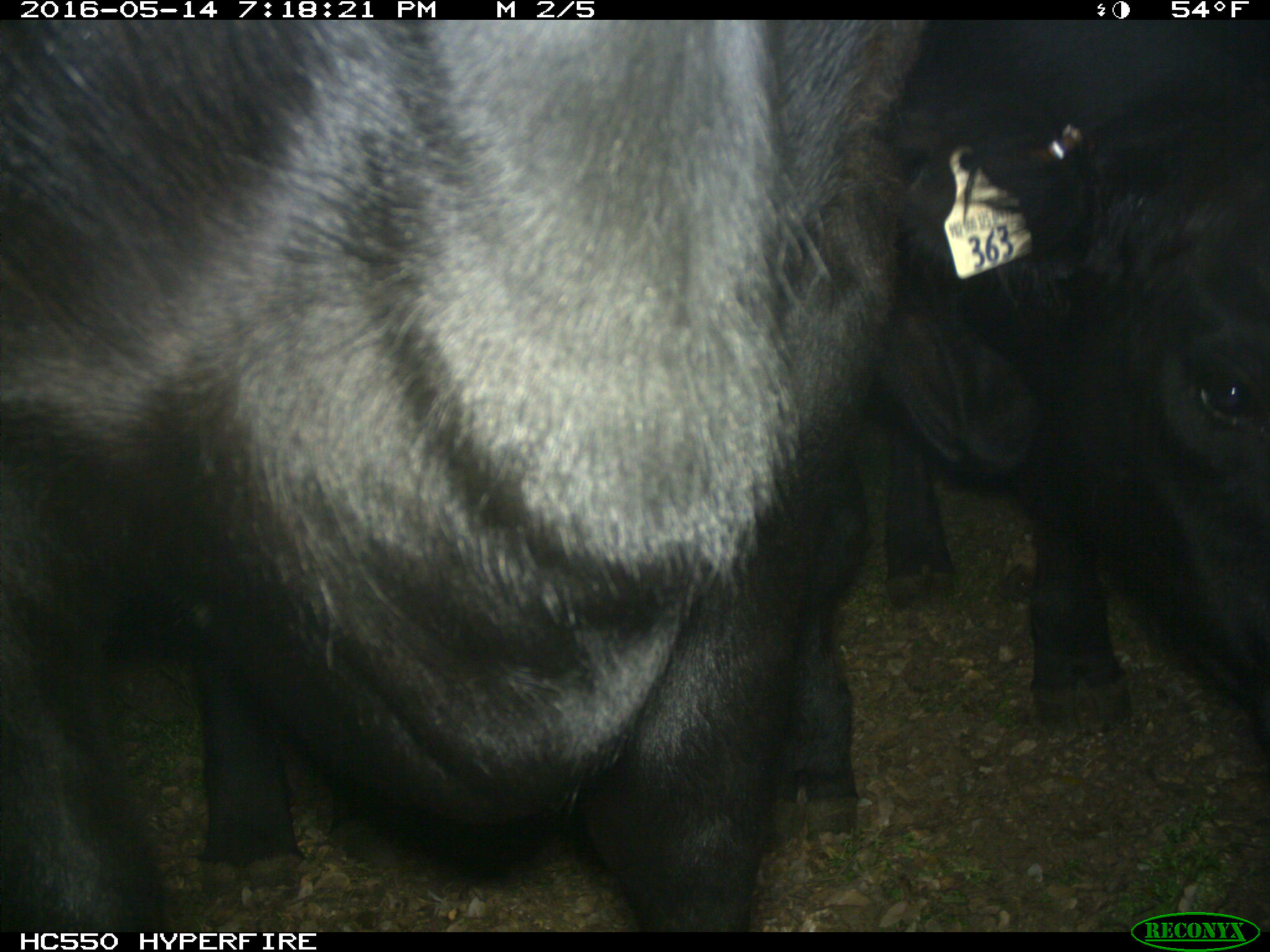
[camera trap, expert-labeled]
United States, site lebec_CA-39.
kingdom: Animalia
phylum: Chordata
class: Mammalia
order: Artiodactyla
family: Bovidae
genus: Bos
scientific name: Bos taurus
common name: domestic cow